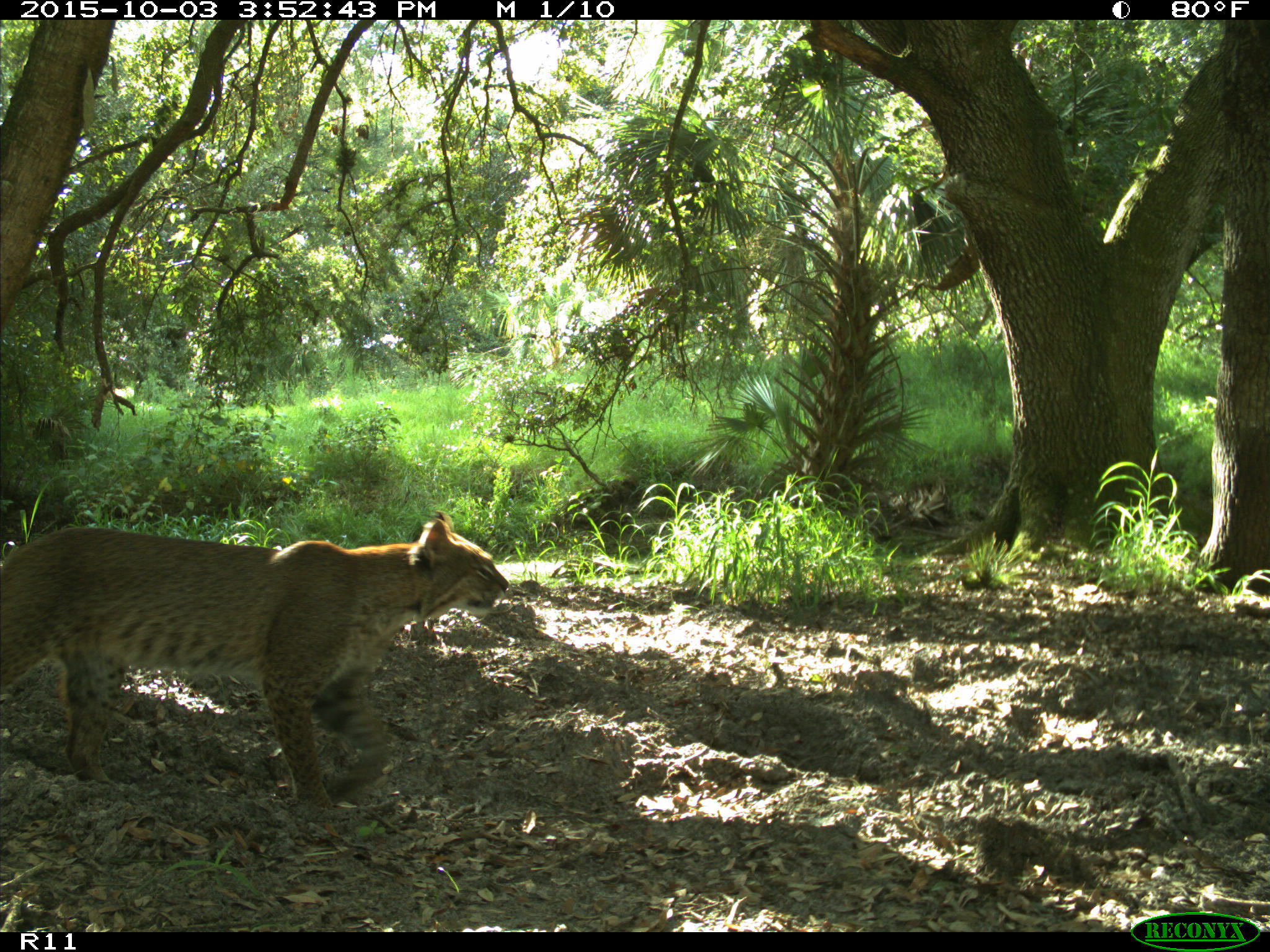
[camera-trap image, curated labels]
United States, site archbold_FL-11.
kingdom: Animalia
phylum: Chordata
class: Mammalia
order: Carnivora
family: Felidae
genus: Lynx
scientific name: Lynx rufus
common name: bobcat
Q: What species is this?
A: Lynx rufus (bobcat).